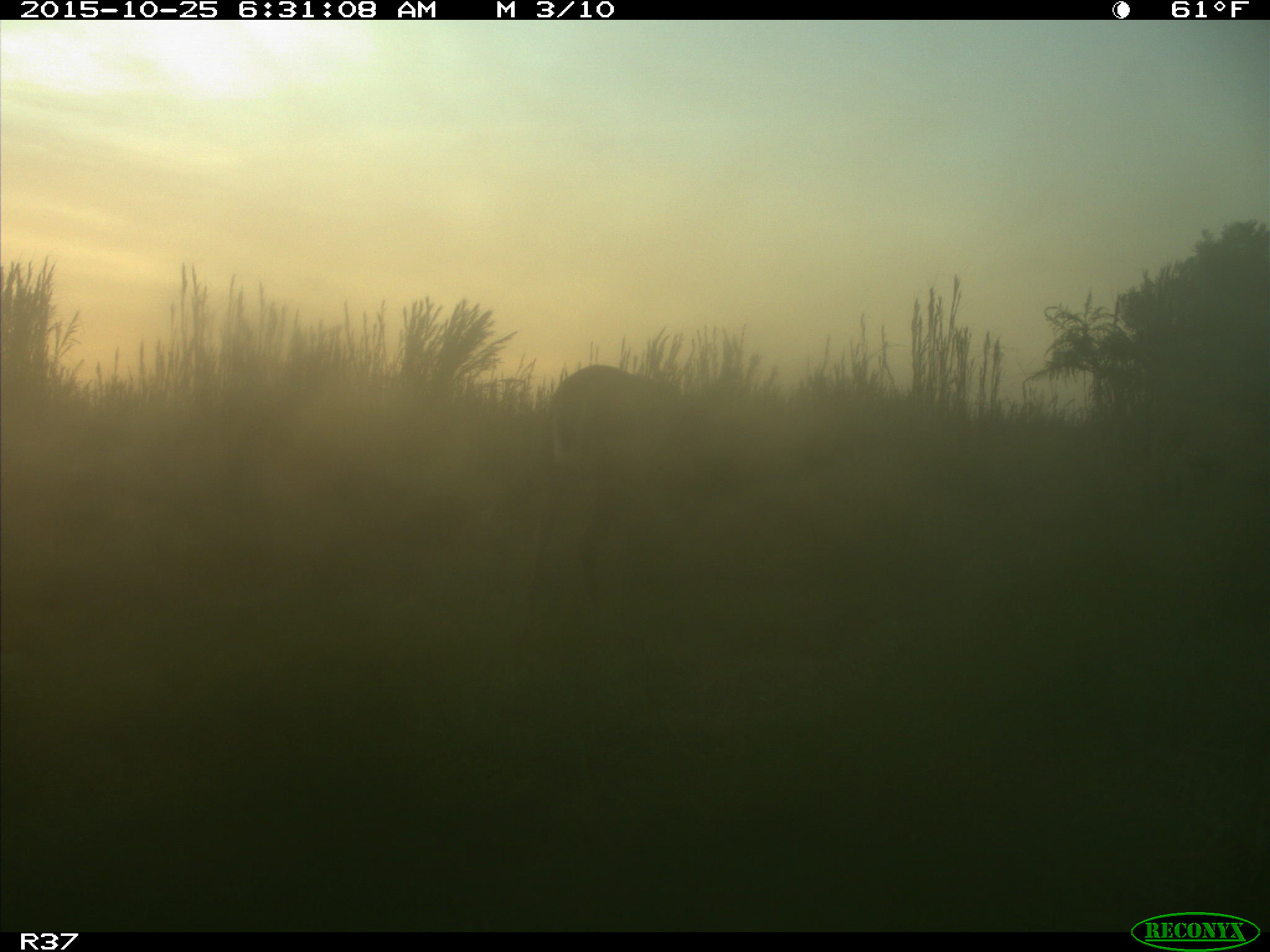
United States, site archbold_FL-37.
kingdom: Animalia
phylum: Chordata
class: Mammalia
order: Artiodactyla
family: Cervidae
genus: Odocoileus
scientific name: Odocoileus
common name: deer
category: unidentified deer